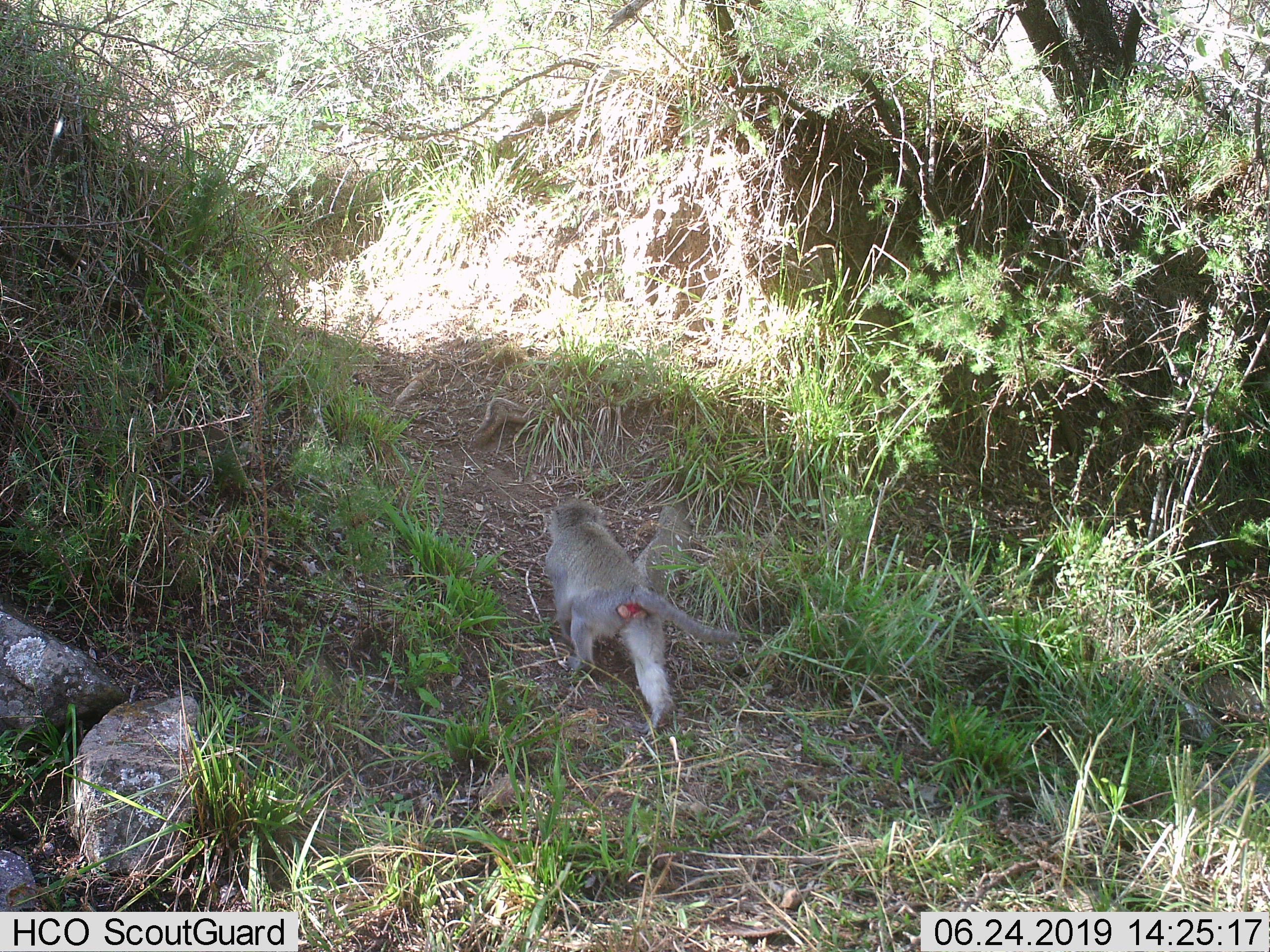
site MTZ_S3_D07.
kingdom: Animalia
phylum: Chordata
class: Mammalia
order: Primates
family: Cercopithecidae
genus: Chlorocebus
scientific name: Chlorocebus pygerythrus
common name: vervet monkey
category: monkeyvervet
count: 1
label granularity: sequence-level